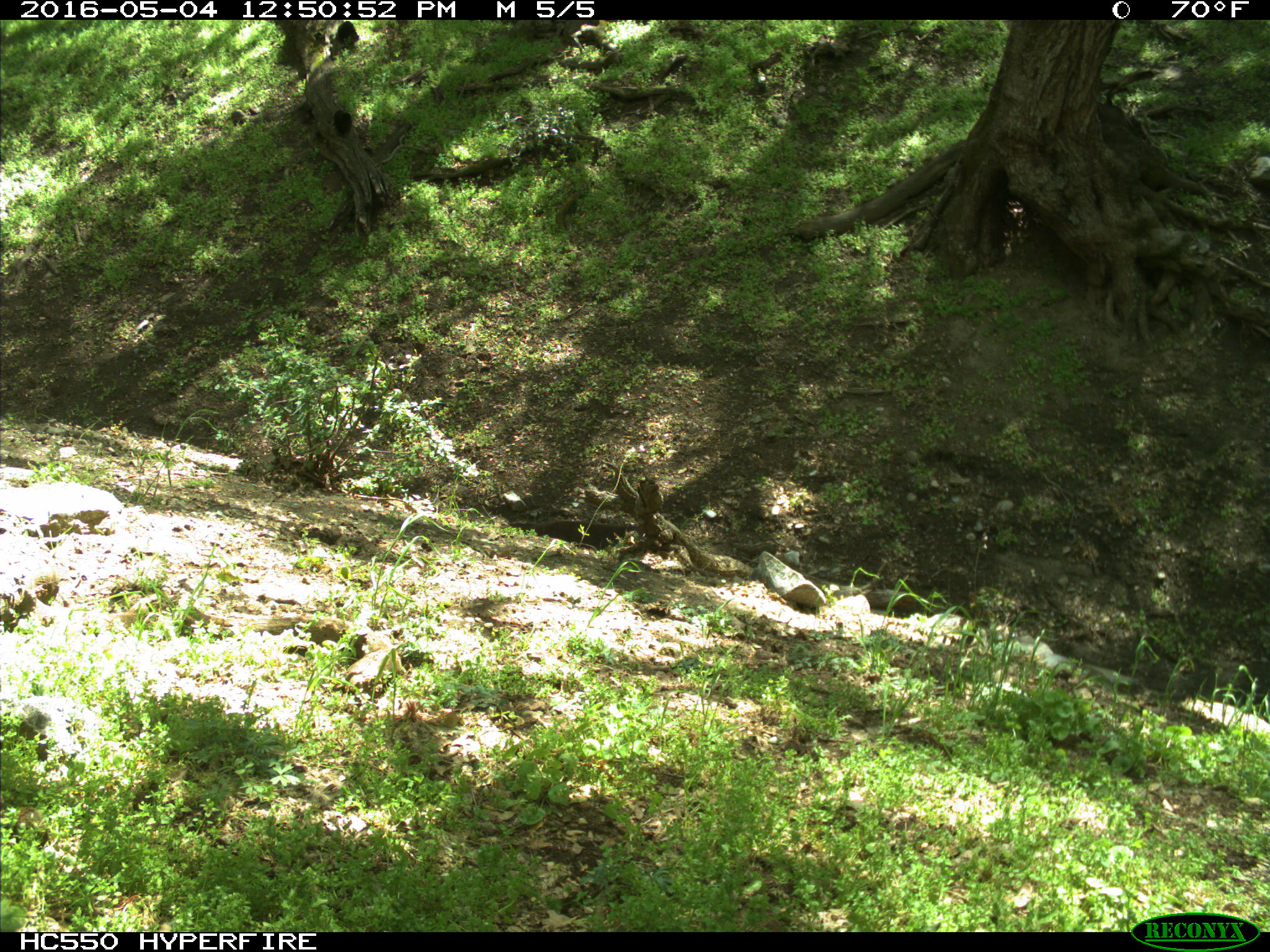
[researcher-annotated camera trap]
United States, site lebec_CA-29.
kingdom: Animalia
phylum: Chordata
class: Mammalia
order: Artiodactyla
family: Bovidae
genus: Bos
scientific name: Bos taurus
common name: domestic cow